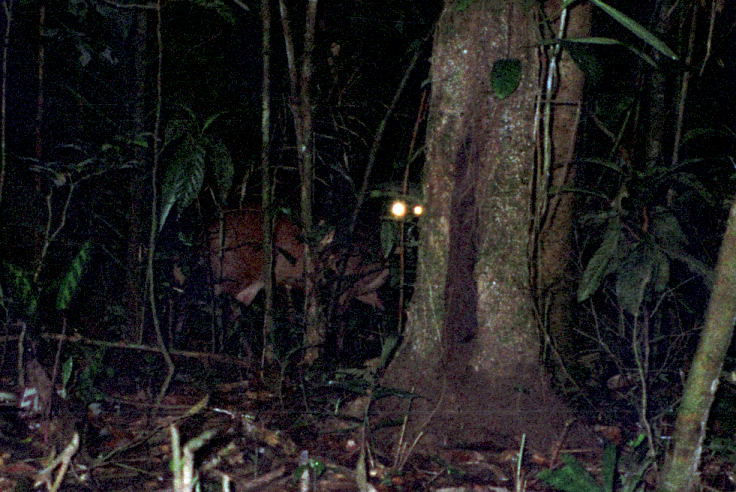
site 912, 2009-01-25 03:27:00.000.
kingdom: Animalia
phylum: Chordata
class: Mammalia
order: Artiodactyla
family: Cervidae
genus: Mazama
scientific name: Mazama americana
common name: red brocket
Mazama americana (red brocket).